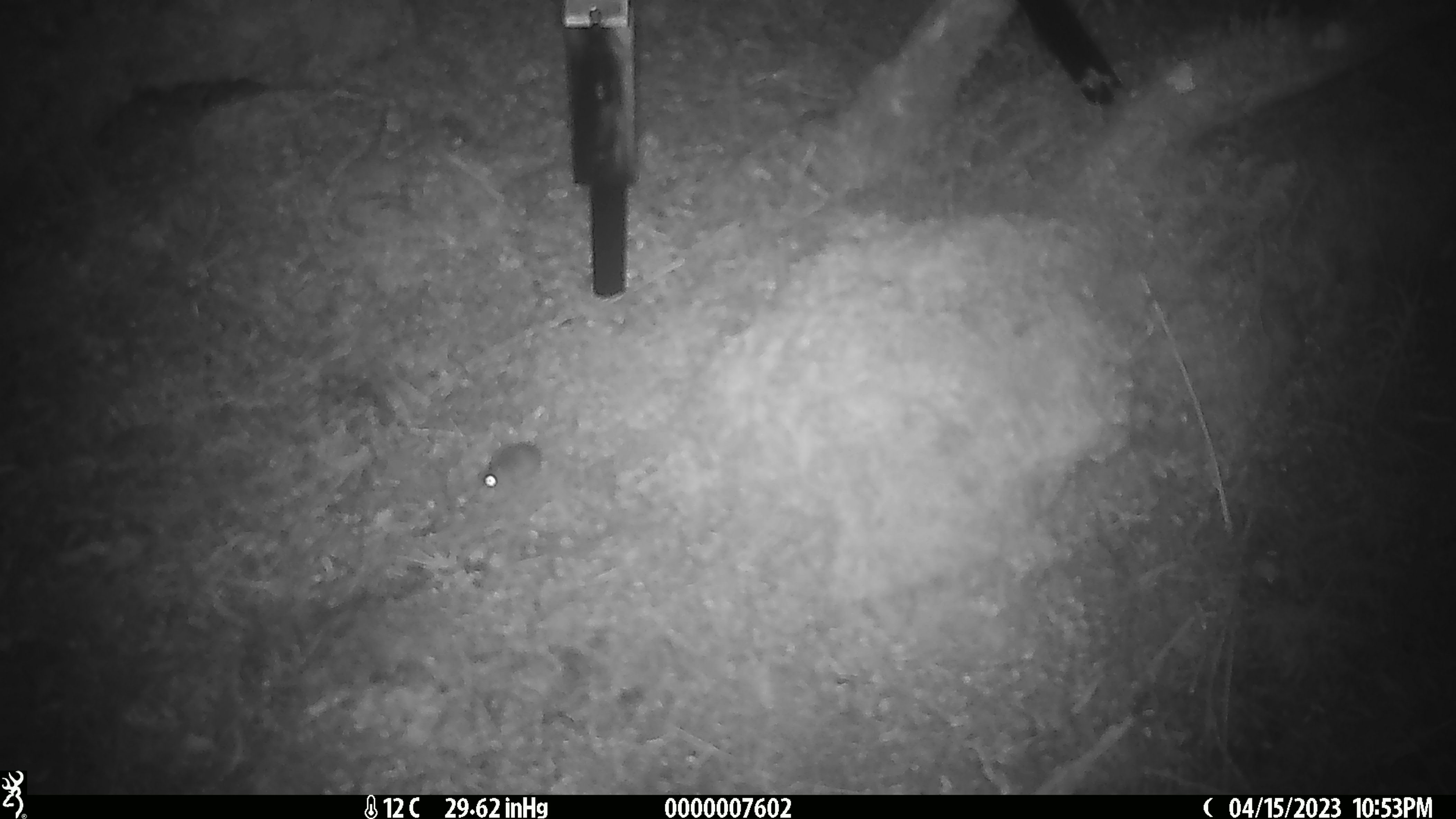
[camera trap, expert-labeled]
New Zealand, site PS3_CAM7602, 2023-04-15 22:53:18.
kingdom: Animalia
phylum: Chordata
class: Mammalia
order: Rodentia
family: Muridae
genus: Mus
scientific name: Mus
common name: mouse